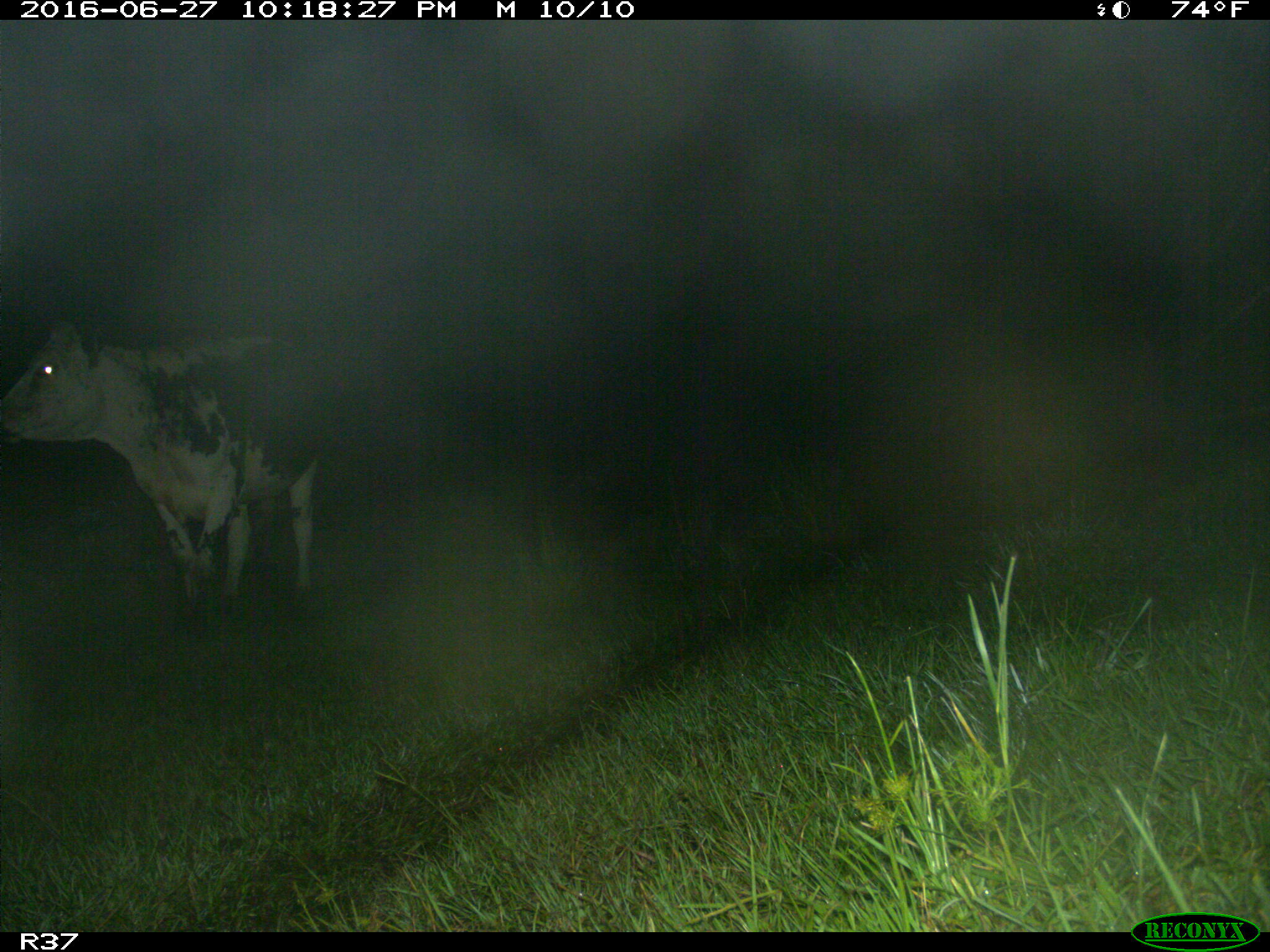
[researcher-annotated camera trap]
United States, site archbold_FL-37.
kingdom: Animalia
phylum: Chordata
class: Mammalia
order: Artiodactyla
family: Bovidae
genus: Bos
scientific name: Bos taurus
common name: domestic cow